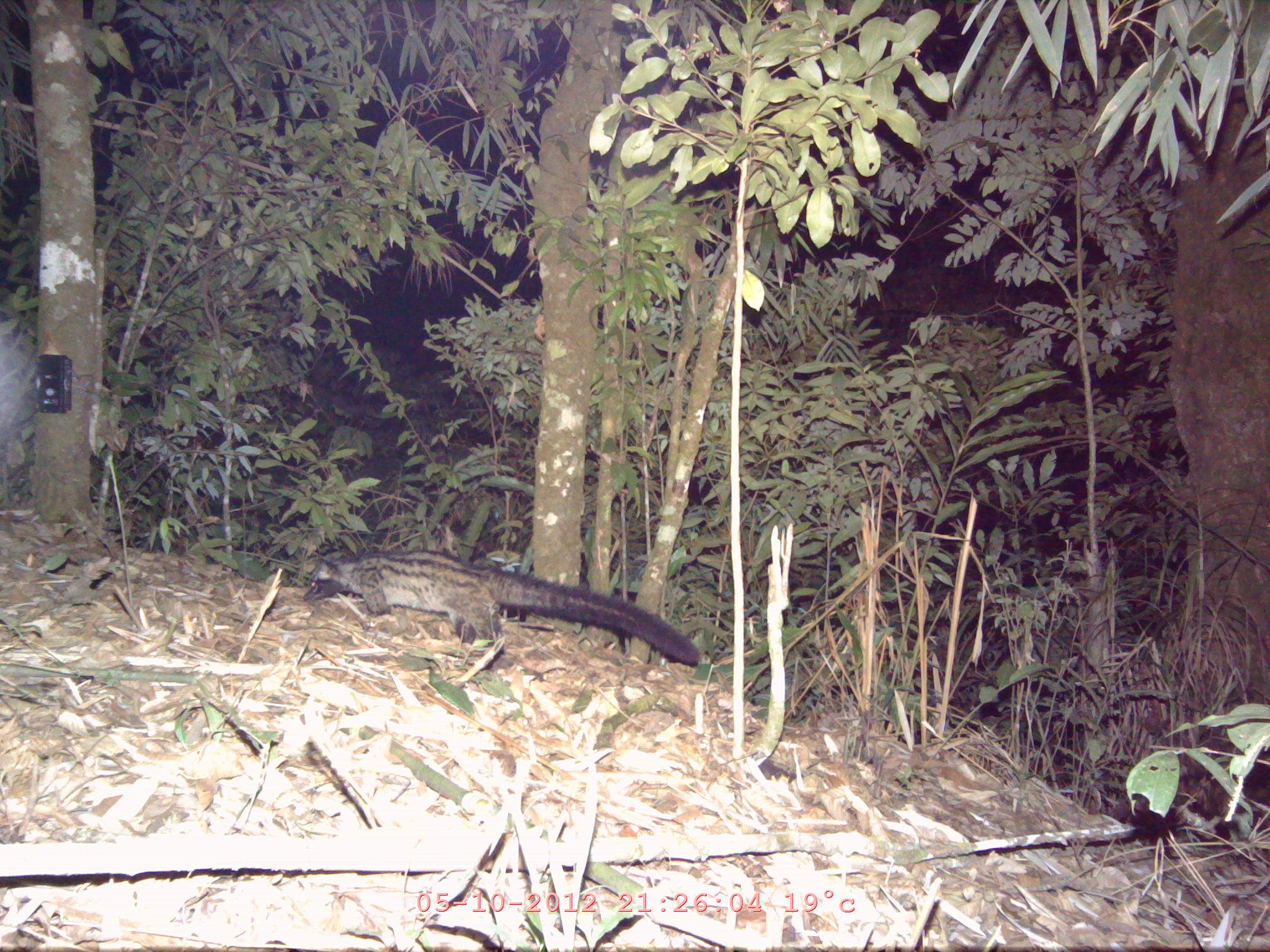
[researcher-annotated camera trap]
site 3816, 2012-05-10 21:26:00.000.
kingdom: Animalia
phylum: Chordata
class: Mammalia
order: Carnivora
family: Viverridae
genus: Paradoxurus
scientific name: Paradoxurus hermaphroditus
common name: asian palm civet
Paradoxurus hermaphroditus (asian palm civet), count 1.